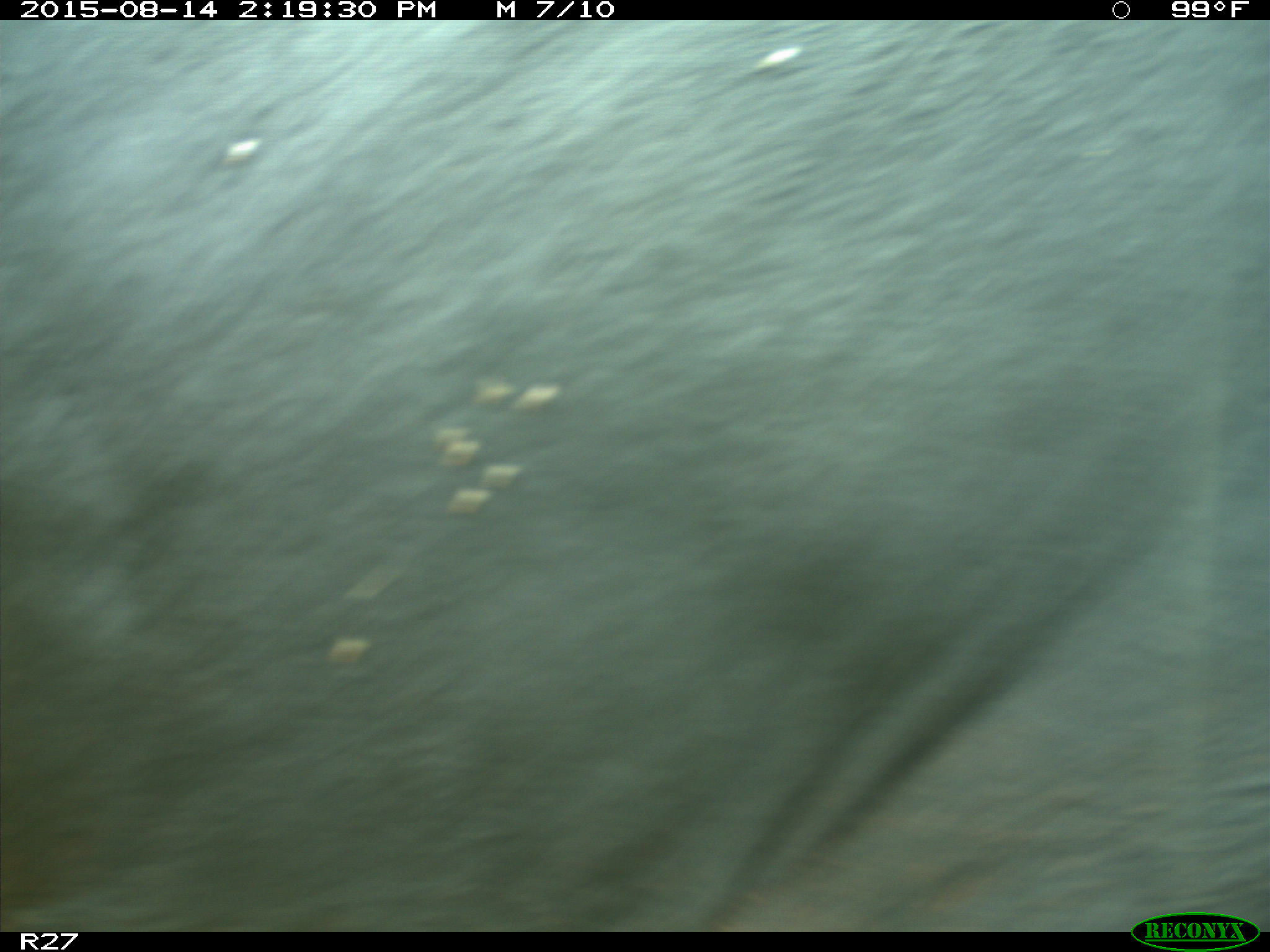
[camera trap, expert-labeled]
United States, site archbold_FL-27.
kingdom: Animalia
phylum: Chordata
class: Mammalia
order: Artiodactyla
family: Bovidae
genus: Bos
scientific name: Bos taurus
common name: domestic cow